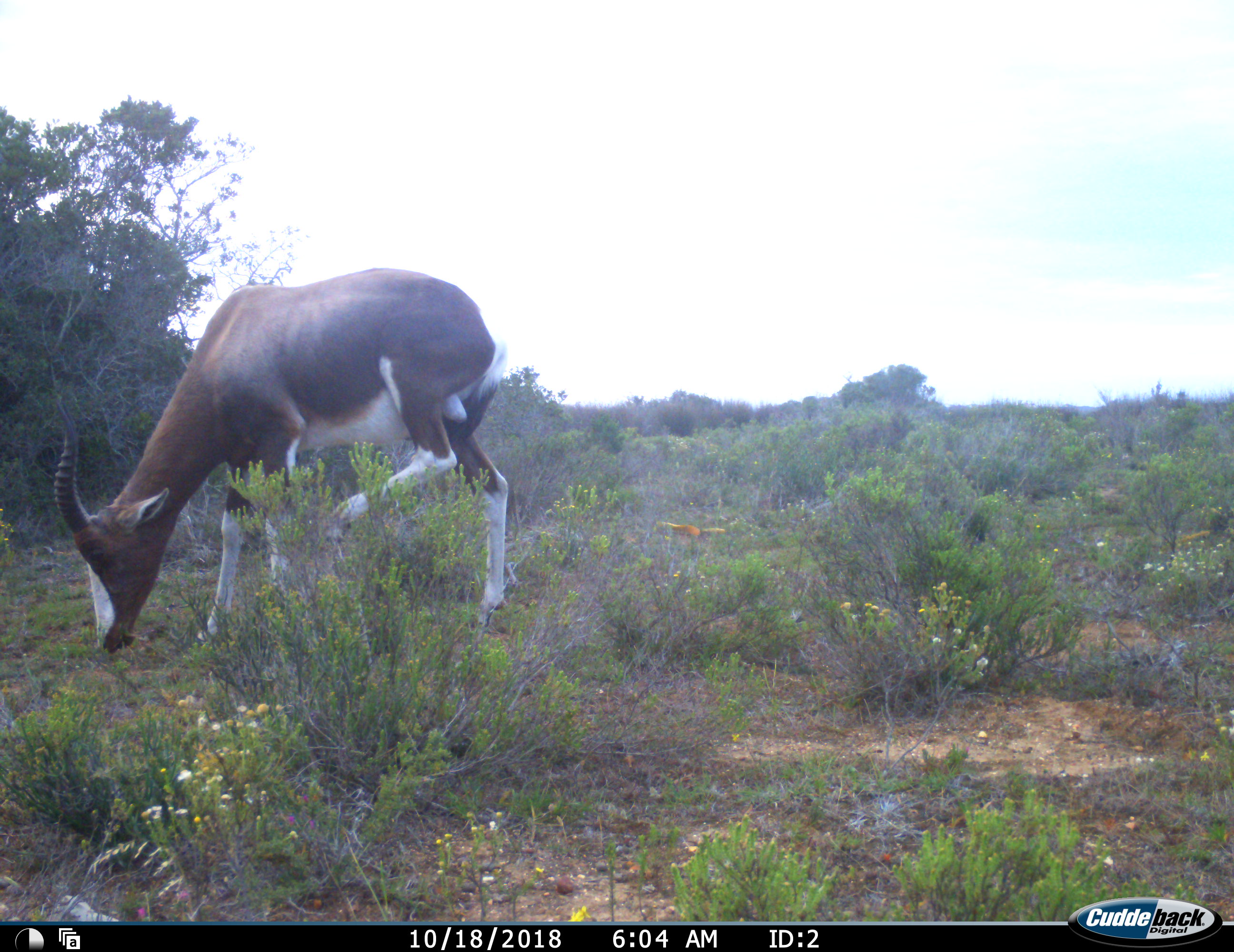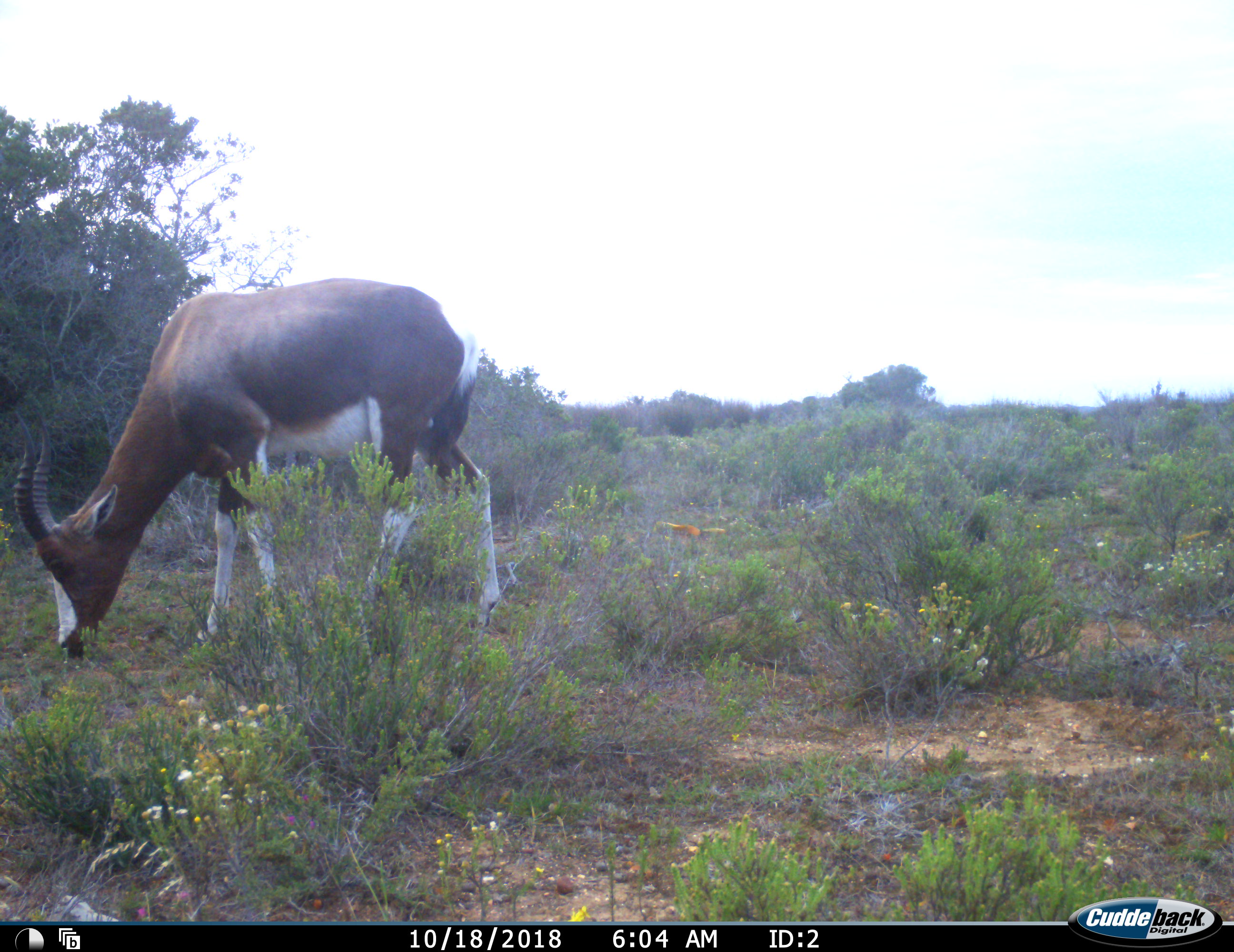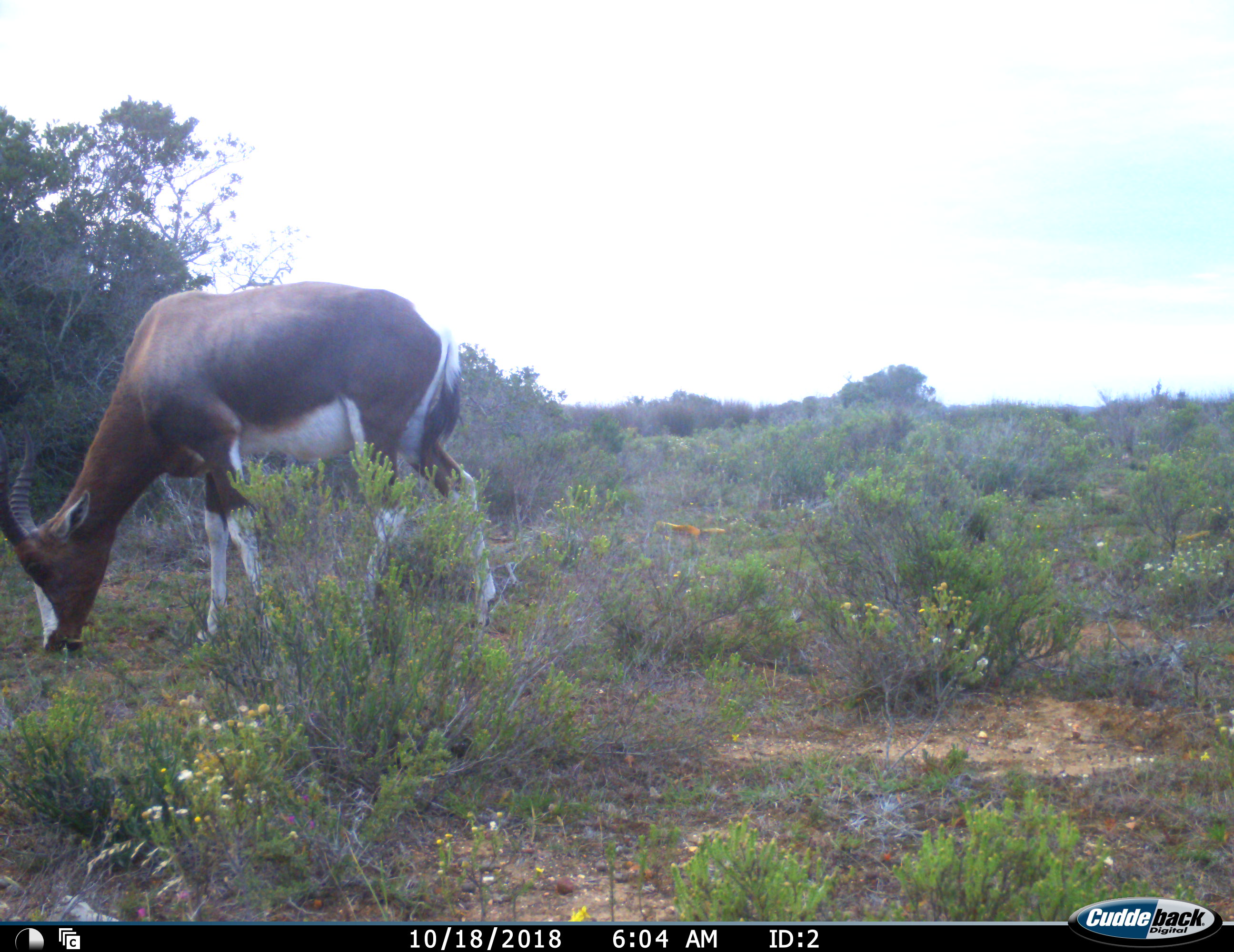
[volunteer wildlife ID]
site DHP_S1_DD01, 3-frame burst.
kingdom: Animalia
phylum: Chordata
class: Mammalia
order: Artiodactyla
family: Bovidae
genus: Damaliscus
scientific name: Damaliscus pygargus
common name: bontebok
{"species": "bontebok (Damaliscus pygargus)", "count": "1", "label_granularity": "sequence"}